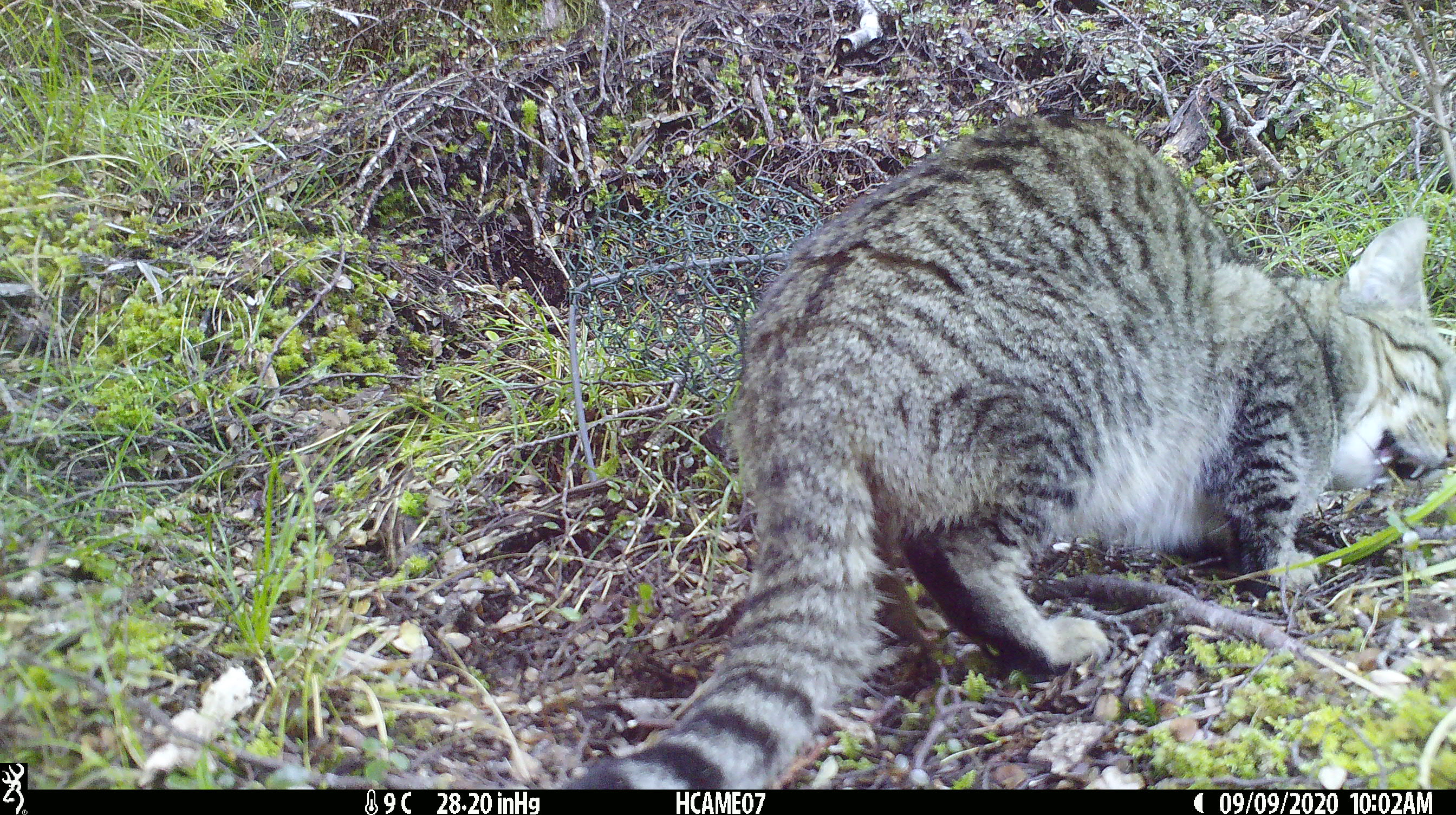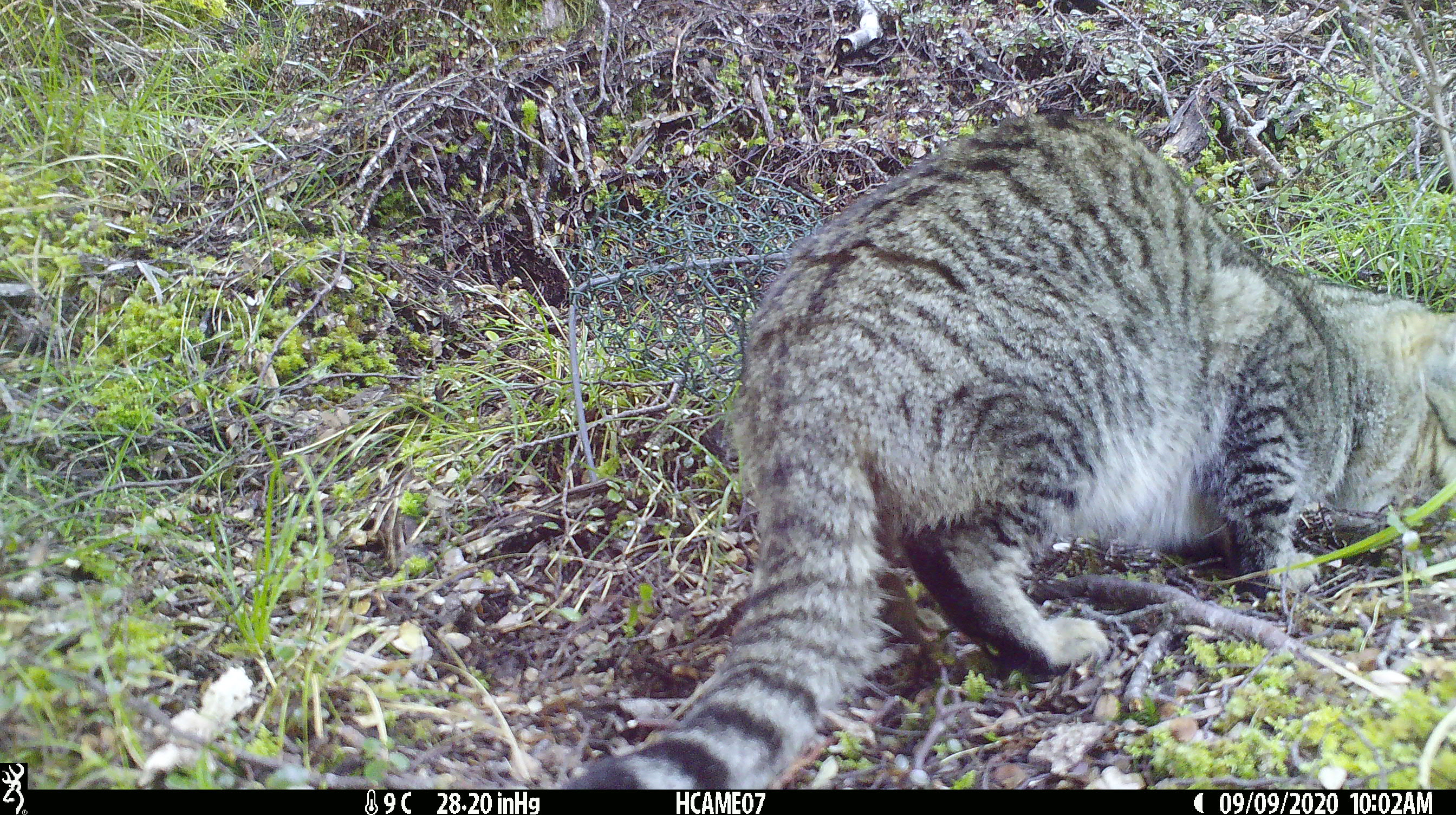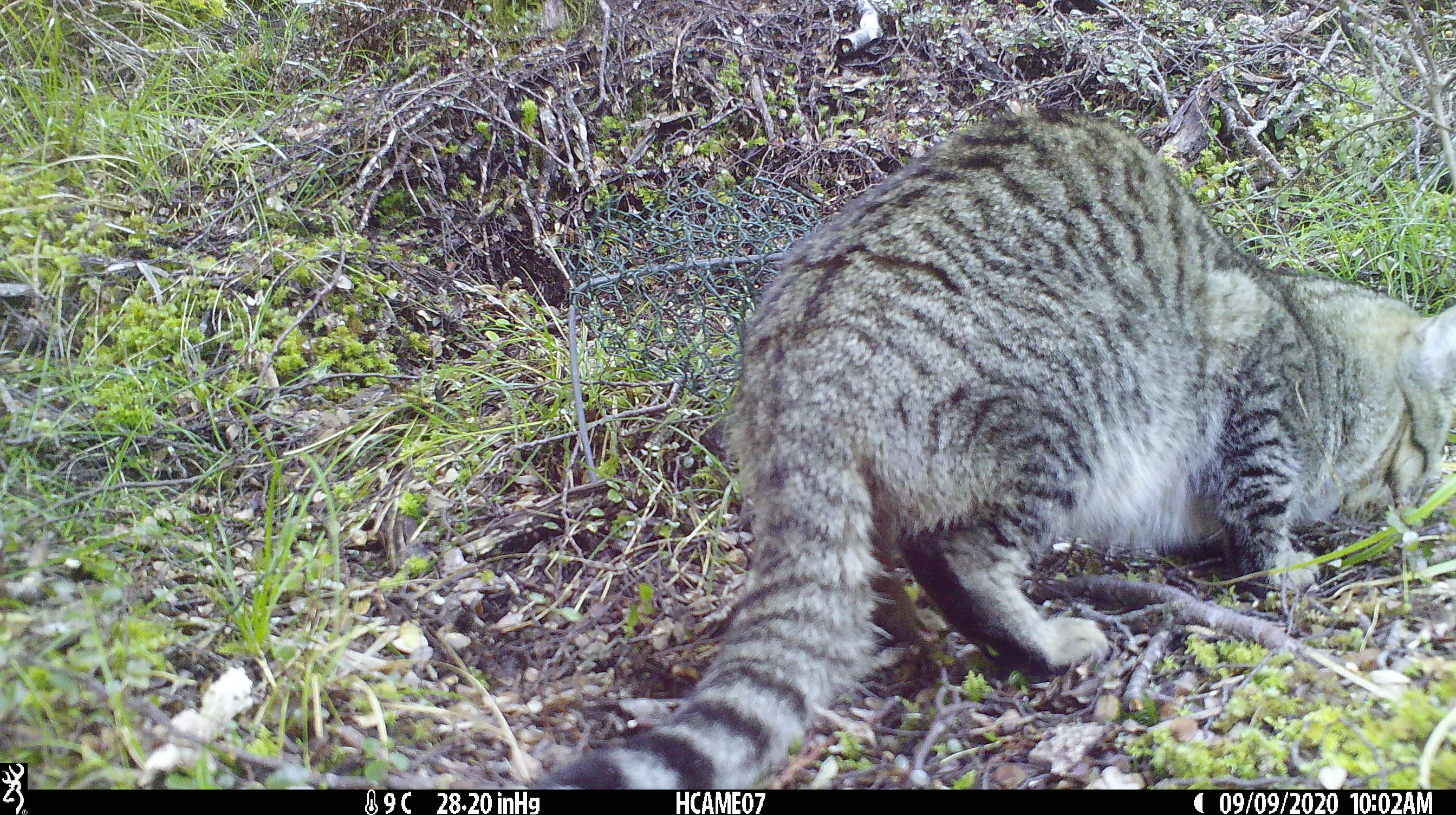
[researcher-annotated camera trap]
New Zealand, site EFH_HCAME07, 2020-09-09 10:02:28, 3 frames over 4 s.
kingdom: Animalia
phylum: Chordata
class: Mammalia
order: Carnivora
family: Felidae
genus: Felis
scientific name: Felis catus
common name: domestic cat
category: cat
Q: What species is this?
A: Cat (domestic cat) (Felis catus).